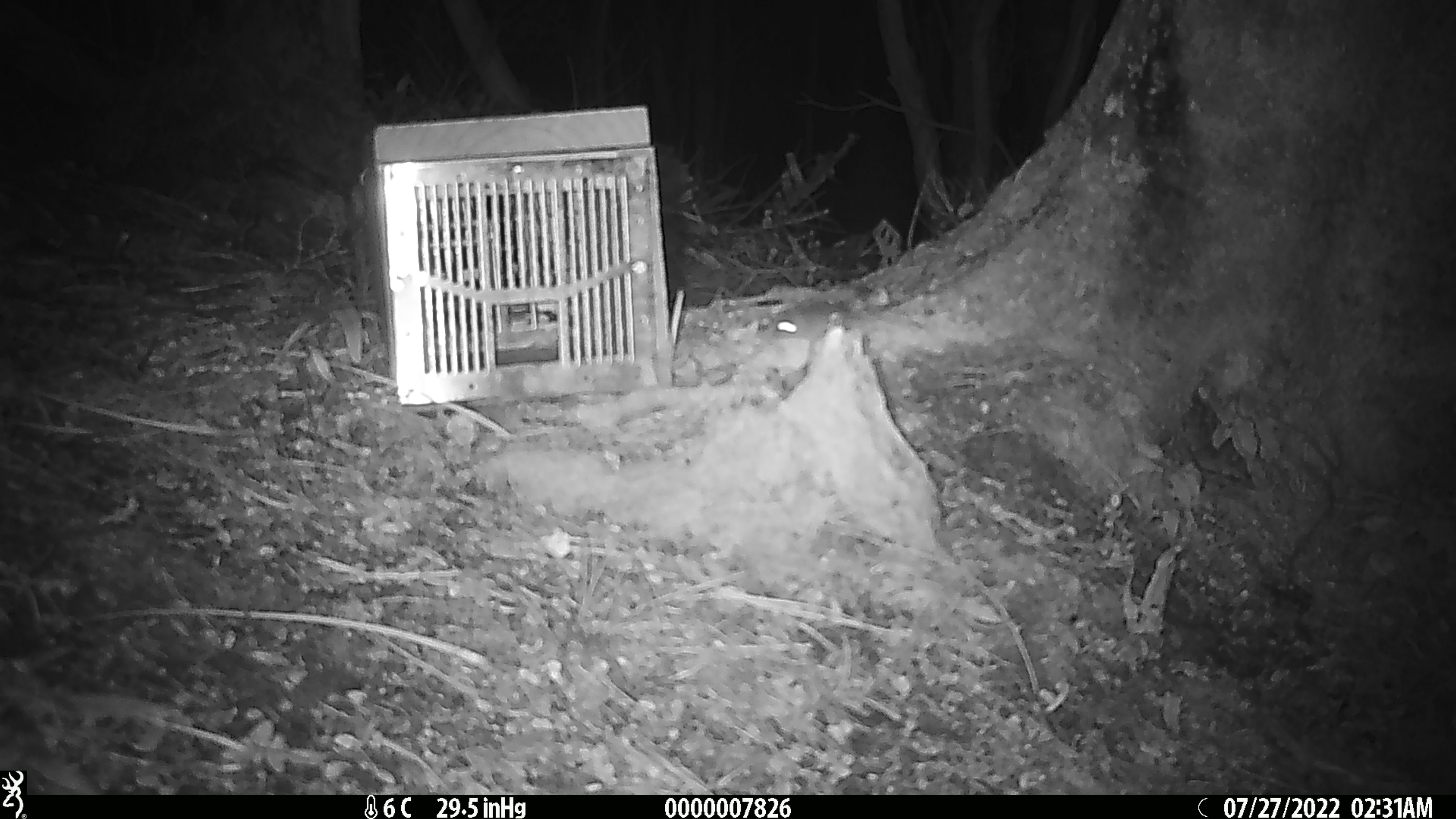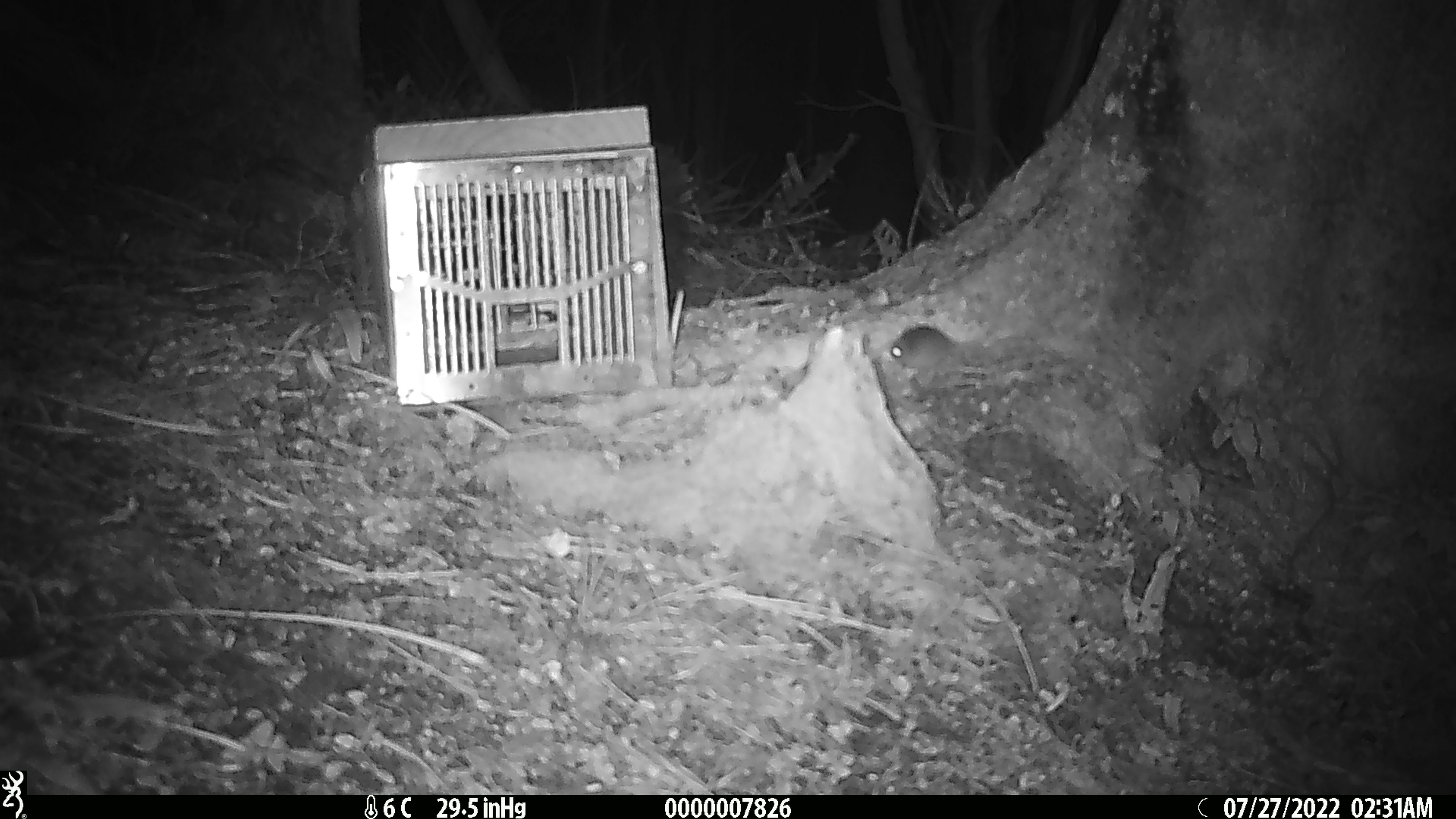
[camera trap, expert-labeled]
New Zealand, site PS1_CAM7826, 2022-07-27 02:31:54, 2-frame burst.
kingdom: Animalia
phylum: Chordata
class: Mammalia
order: Rodentia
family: Muridae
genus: Mus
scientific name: Mus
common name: mouse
Mouse (Mus).